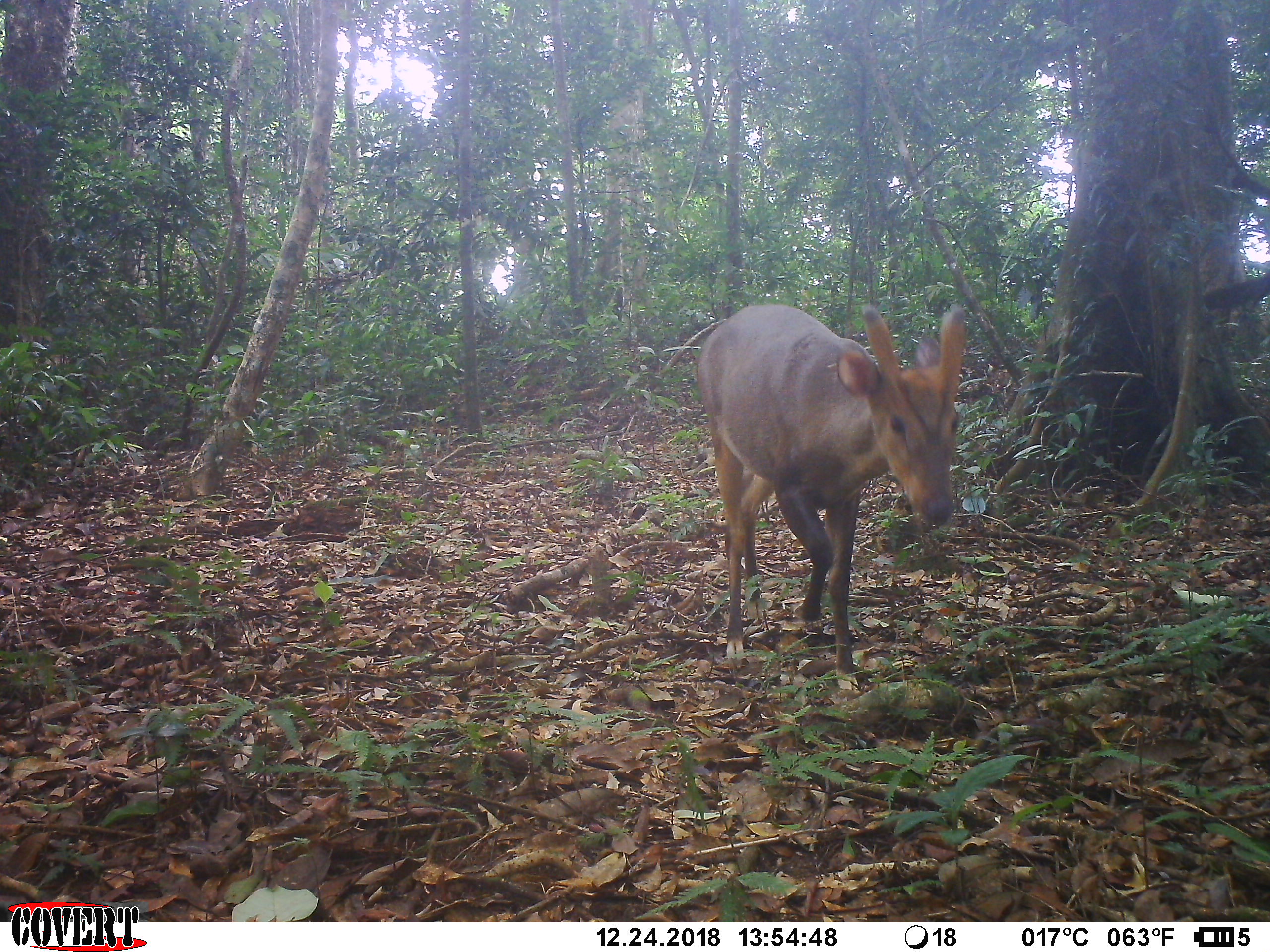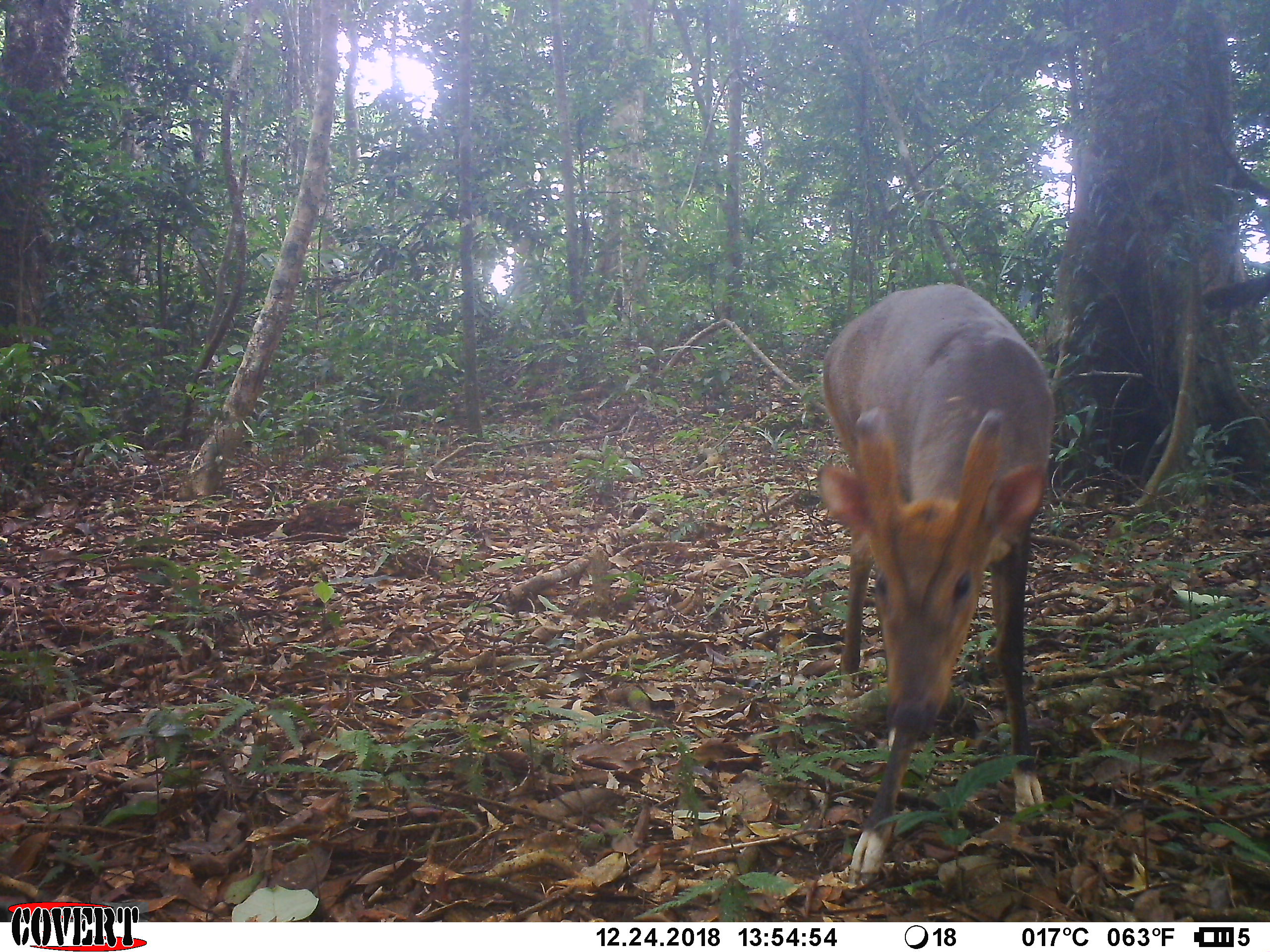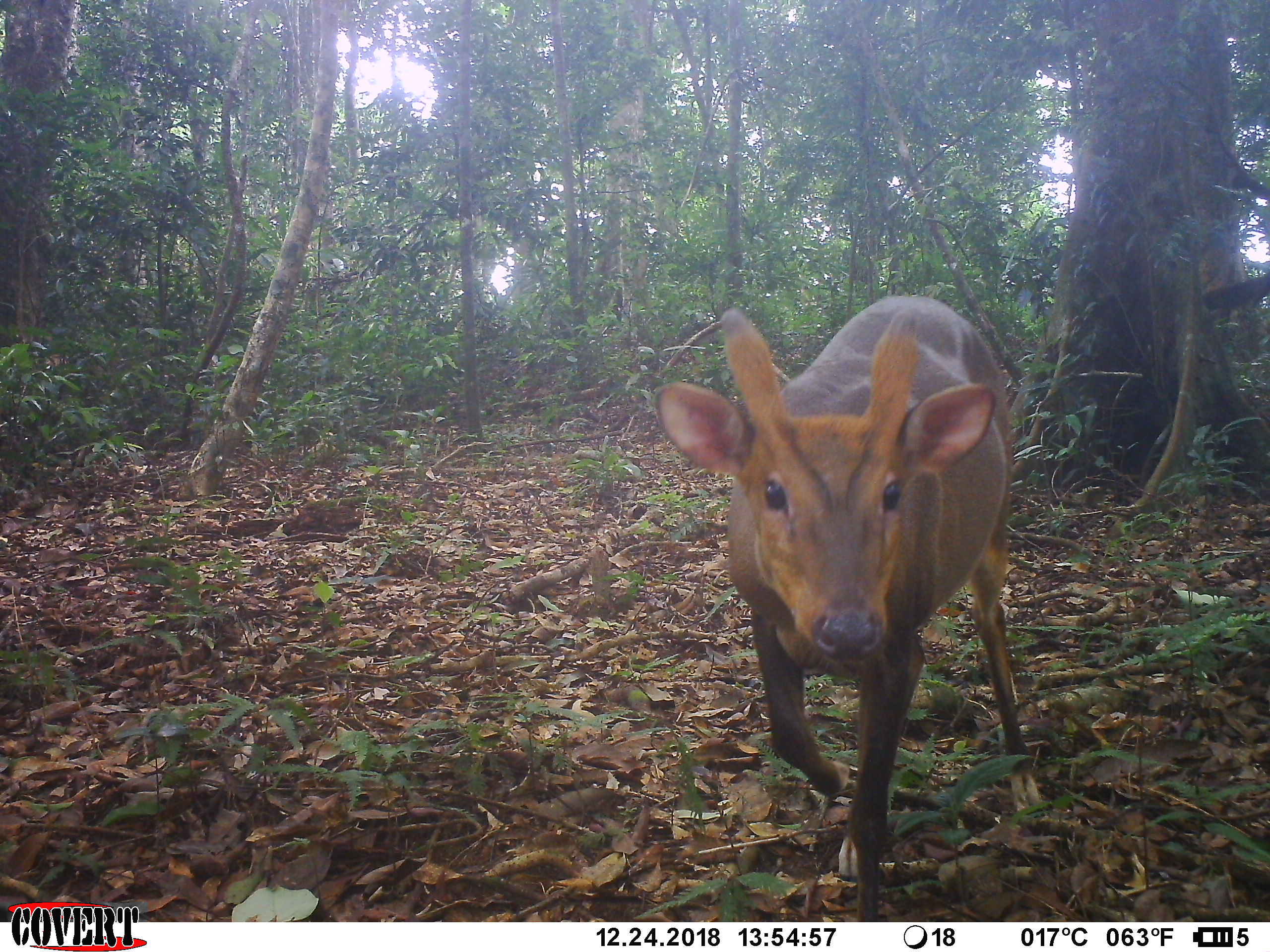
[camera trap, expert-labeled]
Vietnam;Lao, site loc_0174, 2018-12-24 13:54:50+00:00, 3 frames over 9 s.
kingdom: Animalia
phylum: Chordata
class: Mammalia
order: Artiodactyla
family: Cervidae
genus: Muntiacus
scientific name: Muntiacus vuquangensis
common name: large-antlered muntjac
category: large antlered muntjac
Large antlered muntjac (large-antlered muntjac) (Muntiacus vuquangensis). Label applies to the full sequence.